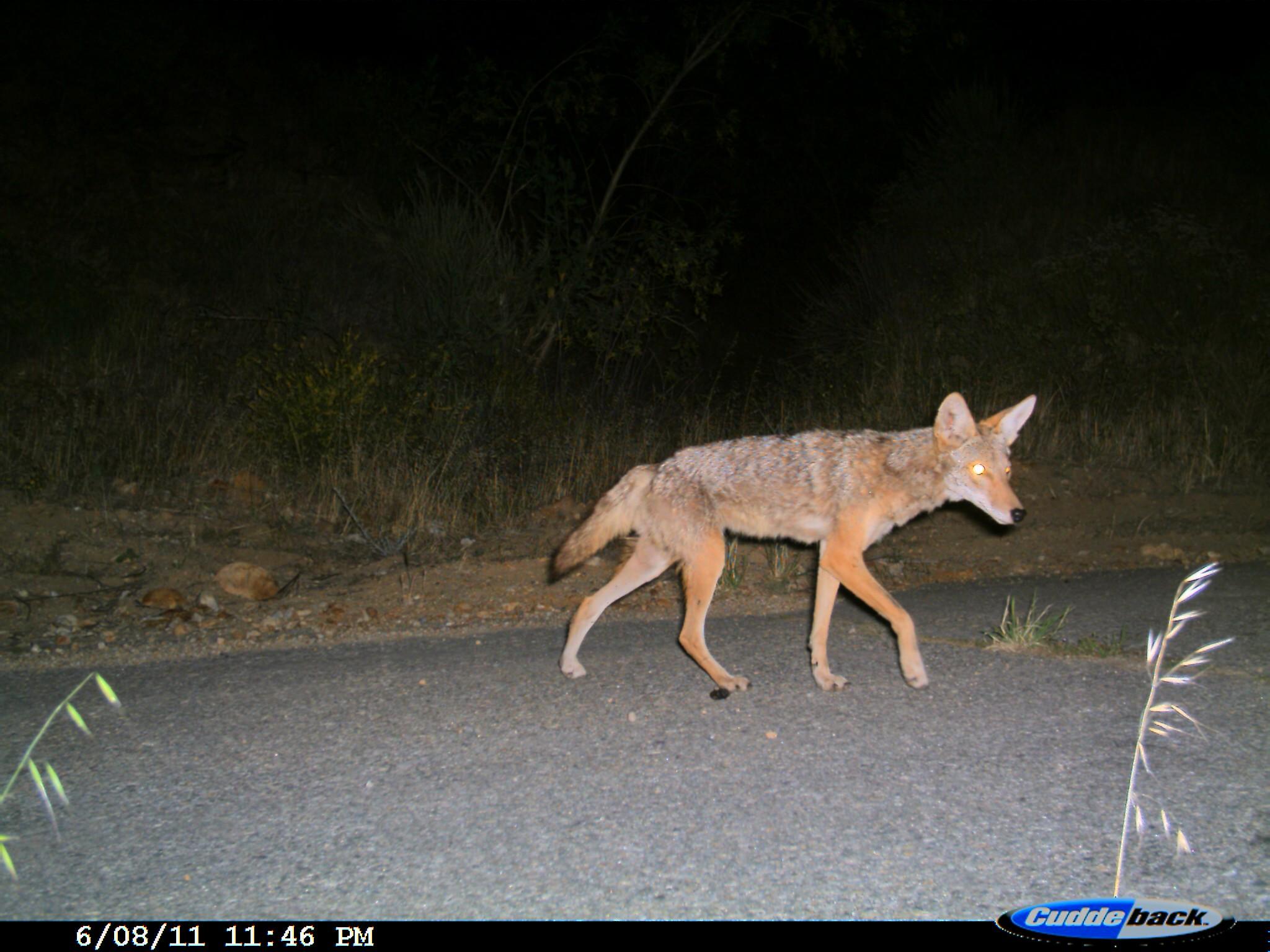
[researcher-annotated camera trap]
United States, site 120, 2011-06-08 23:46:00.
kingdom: Animalia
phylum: Chordata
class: Mammalia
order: Carnivora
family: Canidae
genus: Canis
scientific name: Canis latrans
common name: coyote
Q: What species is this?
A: Coyote (Canis latrans).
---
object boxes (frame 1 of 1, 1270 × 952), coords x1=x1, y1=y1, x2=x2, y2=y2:
coyote: x1=546, y1=379, x2=1046, y2=703